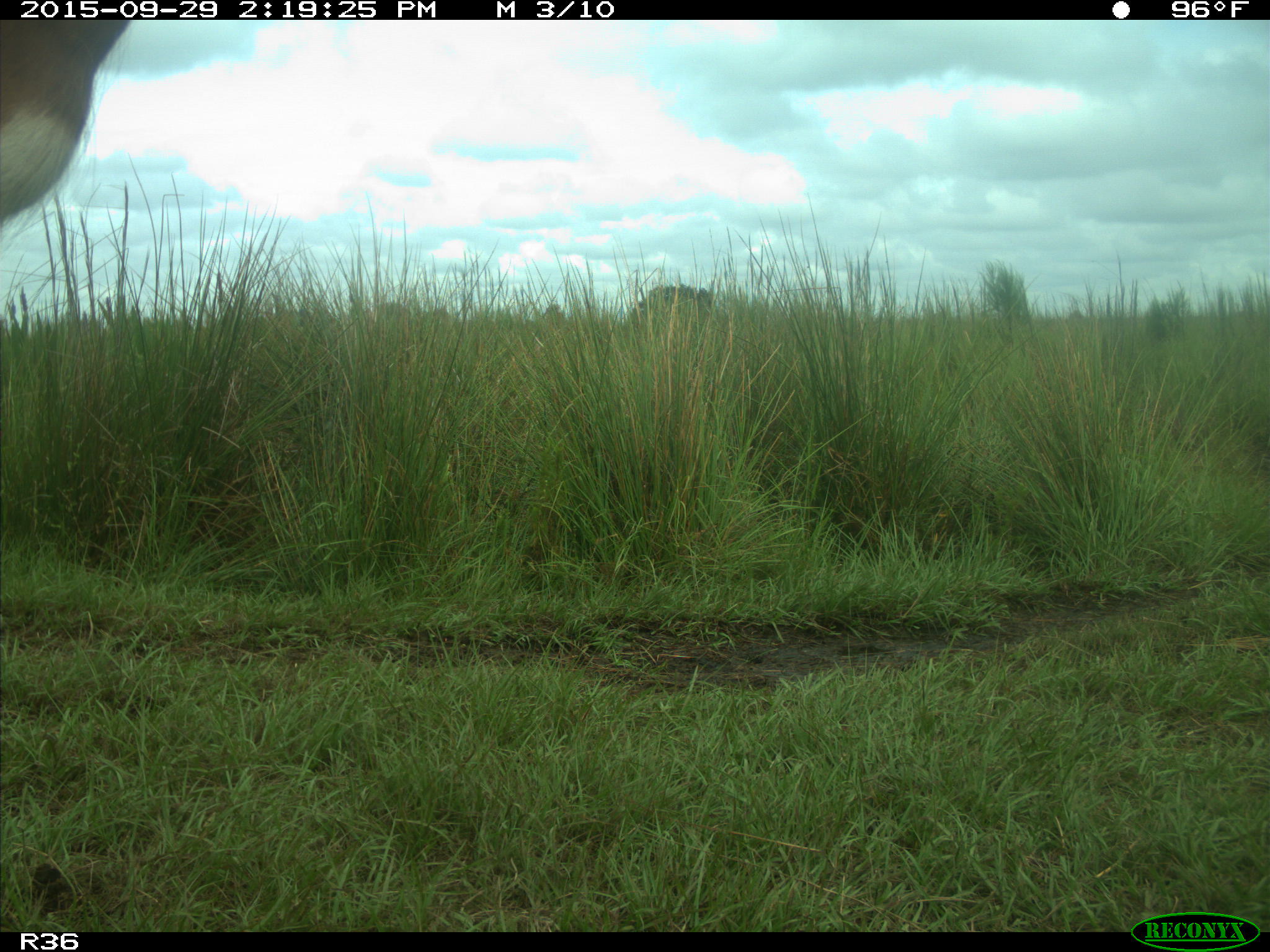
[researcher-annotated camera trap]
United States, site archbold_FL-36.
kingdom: Animalia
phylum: Chordata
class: Mammalia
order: Artiodactyla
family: Bovidae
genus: Bos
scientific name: Bos taurus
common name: domestic cow